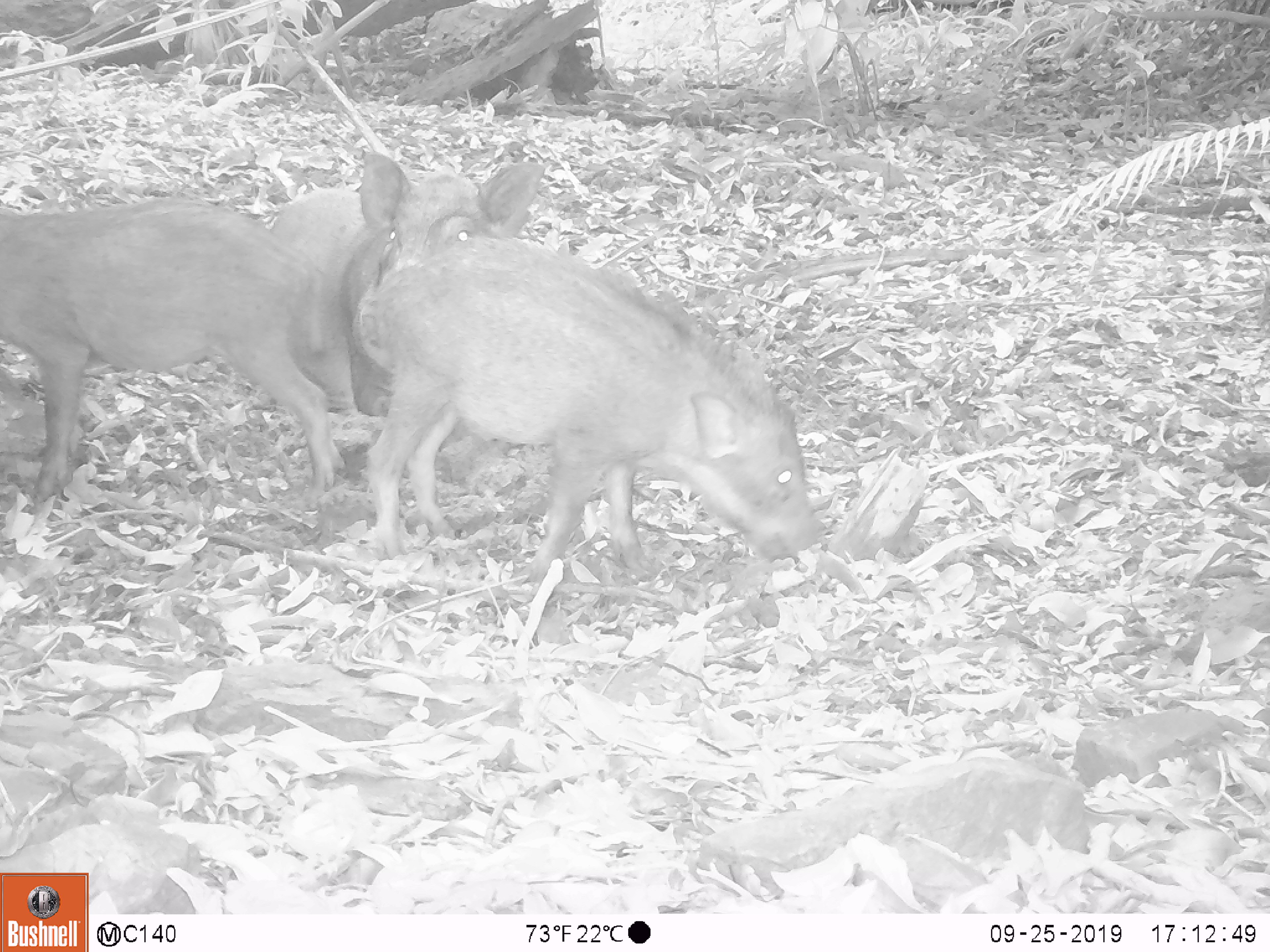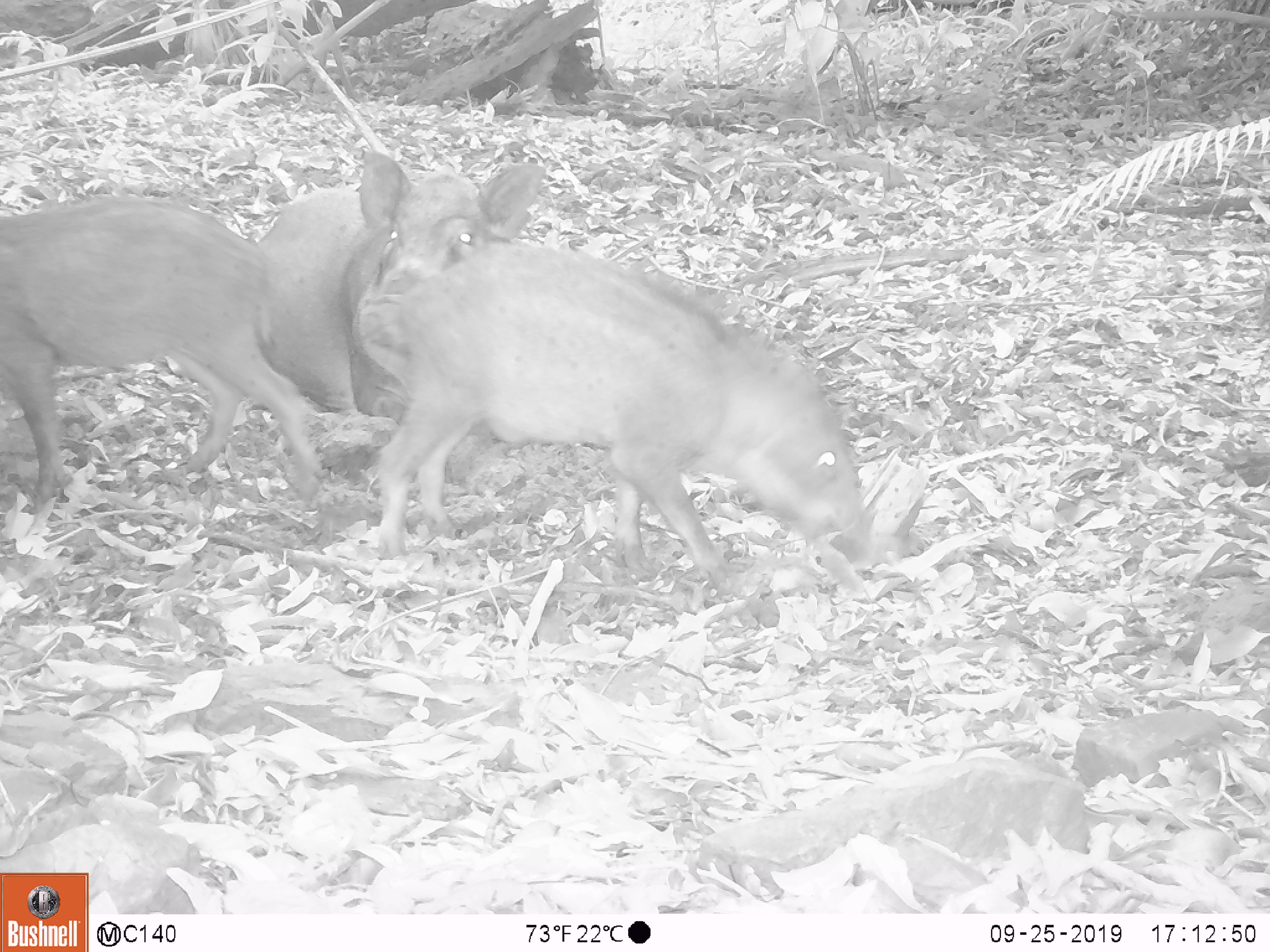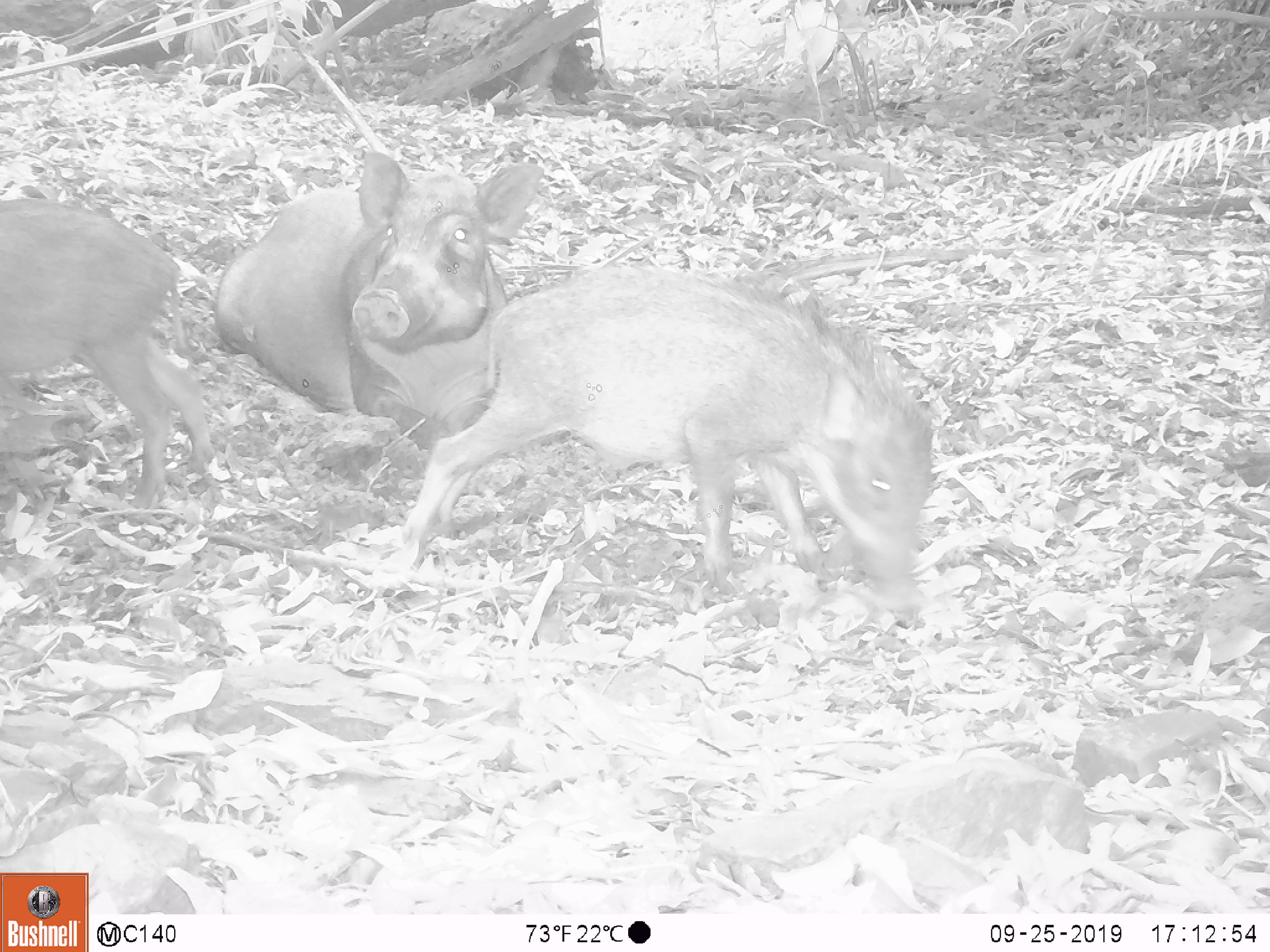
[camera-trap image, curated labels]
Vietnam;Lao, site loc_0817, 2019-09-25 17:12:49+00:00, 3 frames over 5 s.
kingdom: Animalia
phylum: Chordata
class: Mammalia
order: Artiodactyla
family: Suidae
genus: Sus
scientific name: Sus scrofa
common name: eurasian wild pig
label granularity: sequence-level